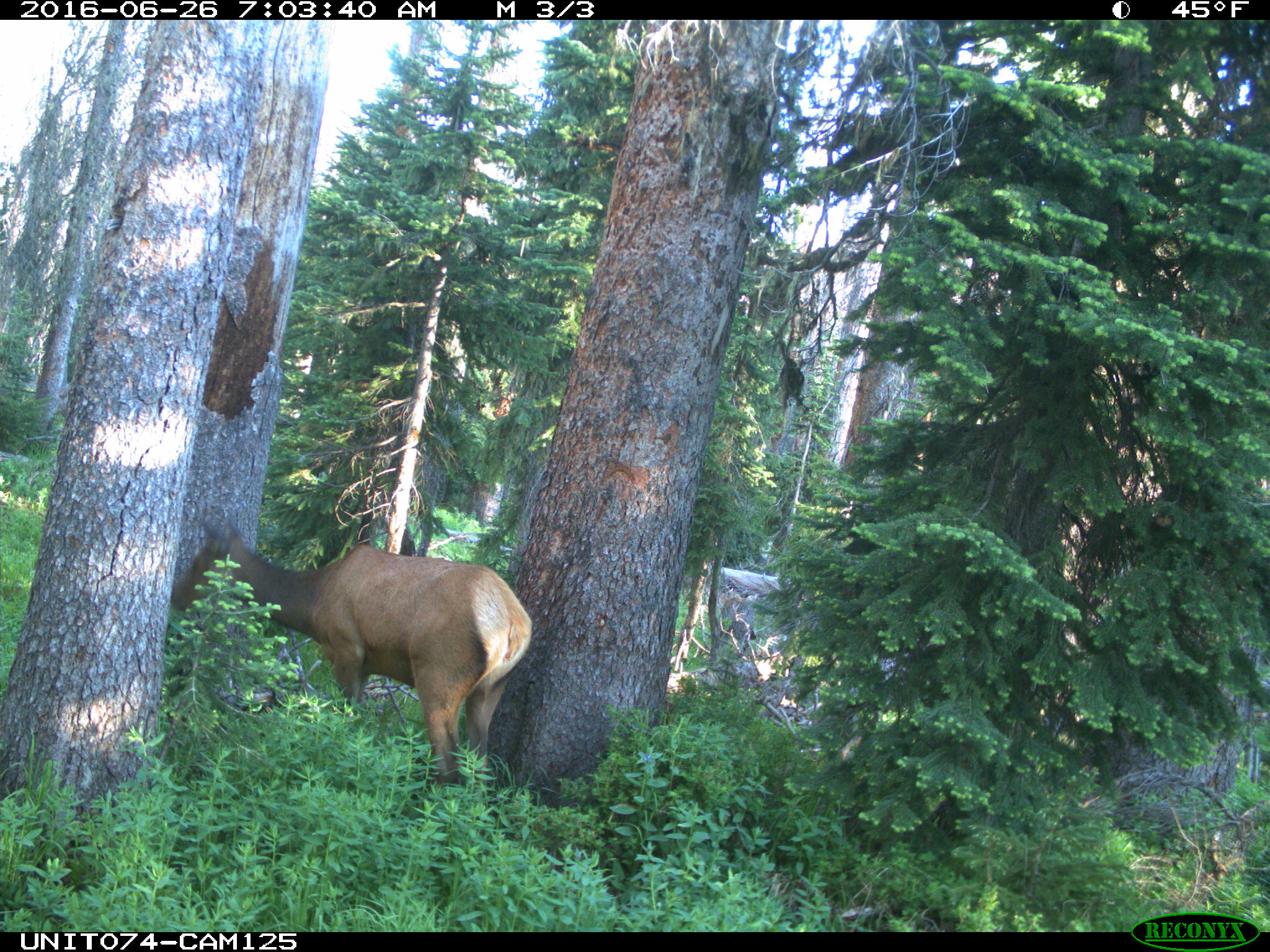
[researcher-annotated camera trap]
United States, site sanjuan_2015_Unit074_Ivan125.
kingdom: Animalia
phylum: Chordata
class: Mammalia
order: Artiodactyla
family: Cervidae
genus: Cervus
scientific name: Cervus elaphus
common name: red deer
Cervus elaphus (red deer).